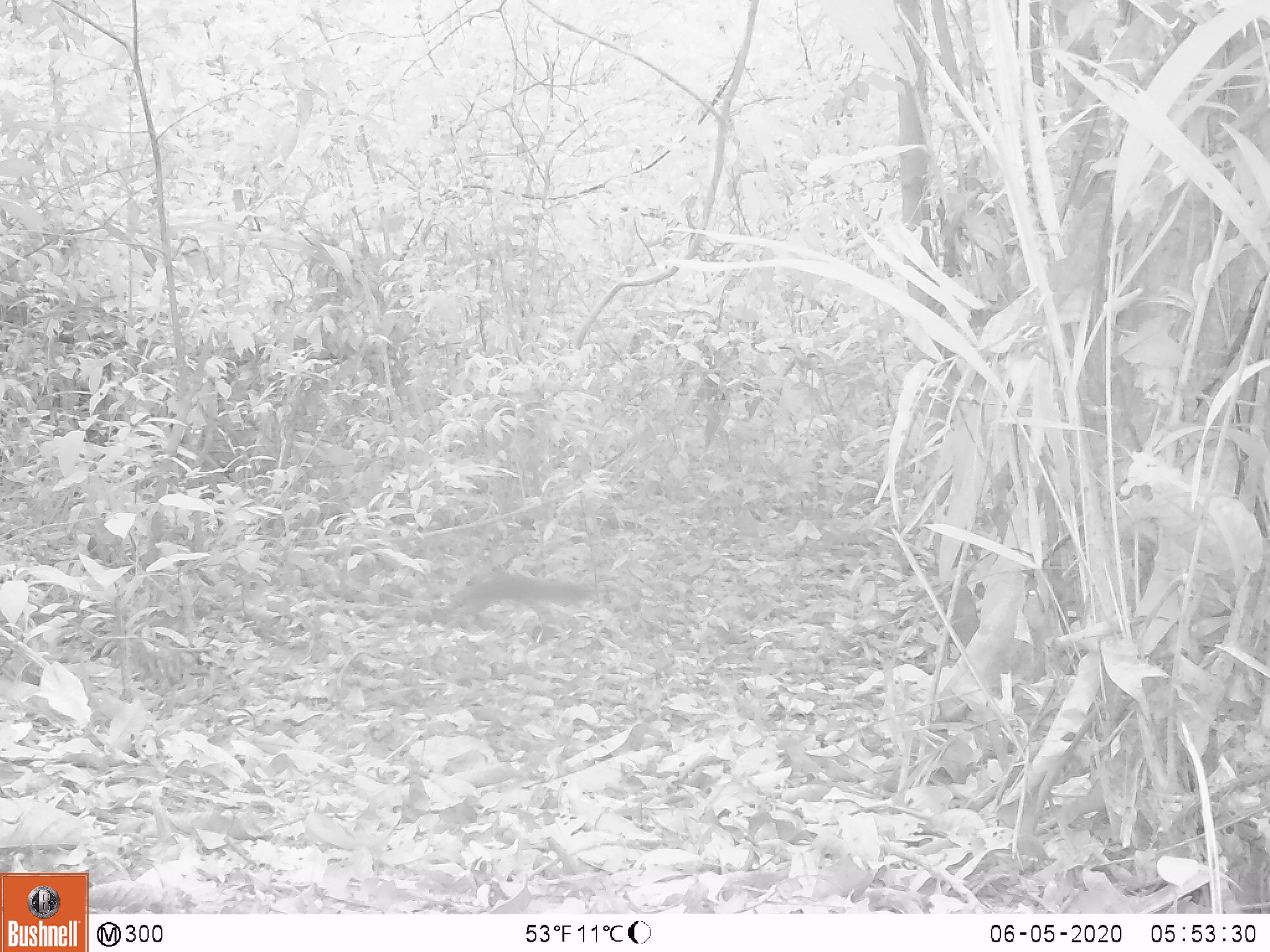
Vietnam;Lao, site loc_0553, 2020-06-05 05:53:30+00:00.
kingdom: Animalia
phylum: Chordata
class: Mammalia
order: Rodentia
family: Sciuridae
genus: Sciurus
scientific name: Sciurus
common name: squirrel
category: unidentified squirrel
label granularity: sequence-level